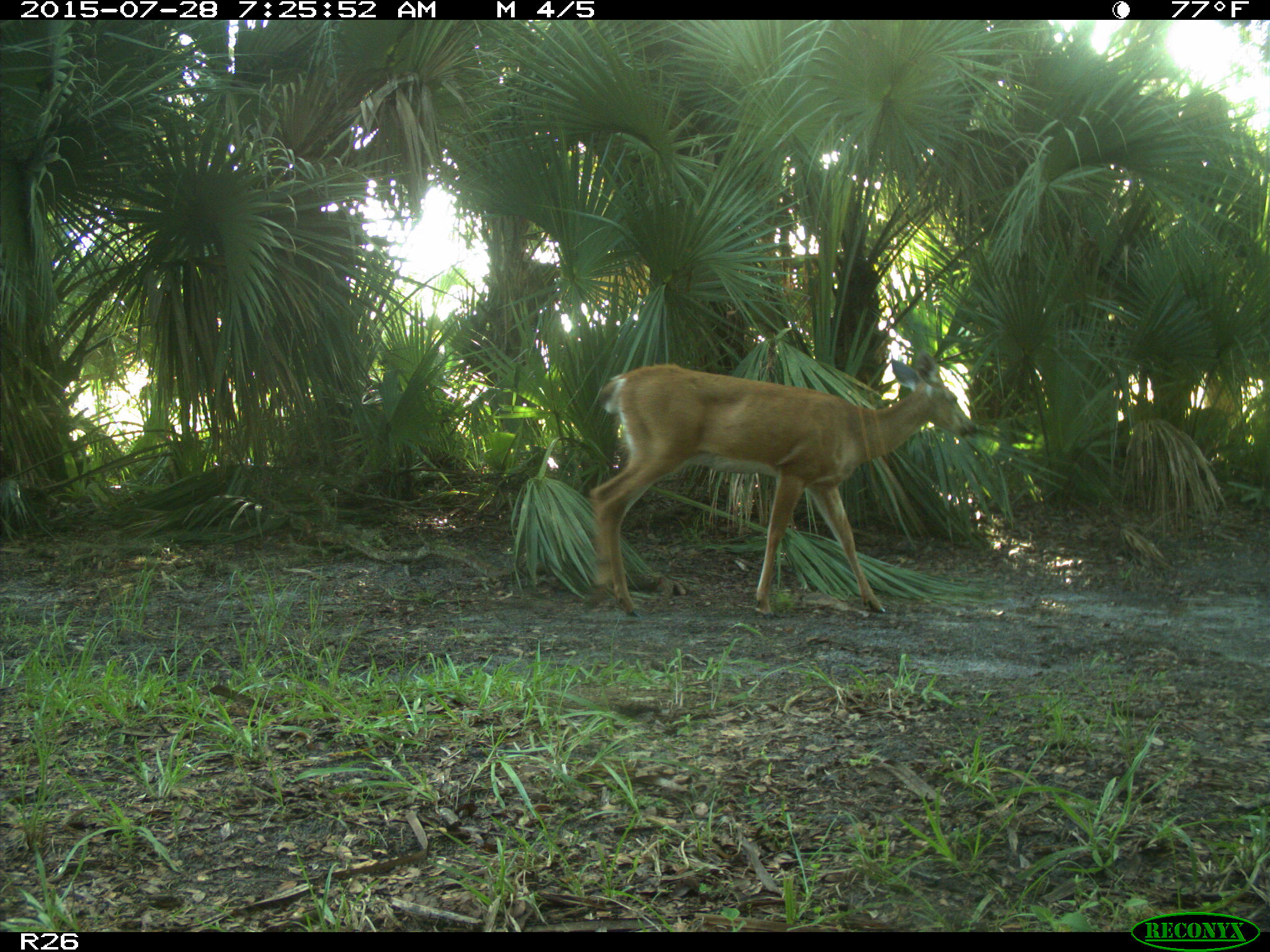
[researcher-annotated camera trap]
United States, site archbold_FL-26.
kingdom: Animalia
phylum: Chordata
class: Mammalia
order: Artiodactyla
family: Cervidae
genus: Odocoileus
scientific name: Odocoileus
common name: deer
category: unidentified deer